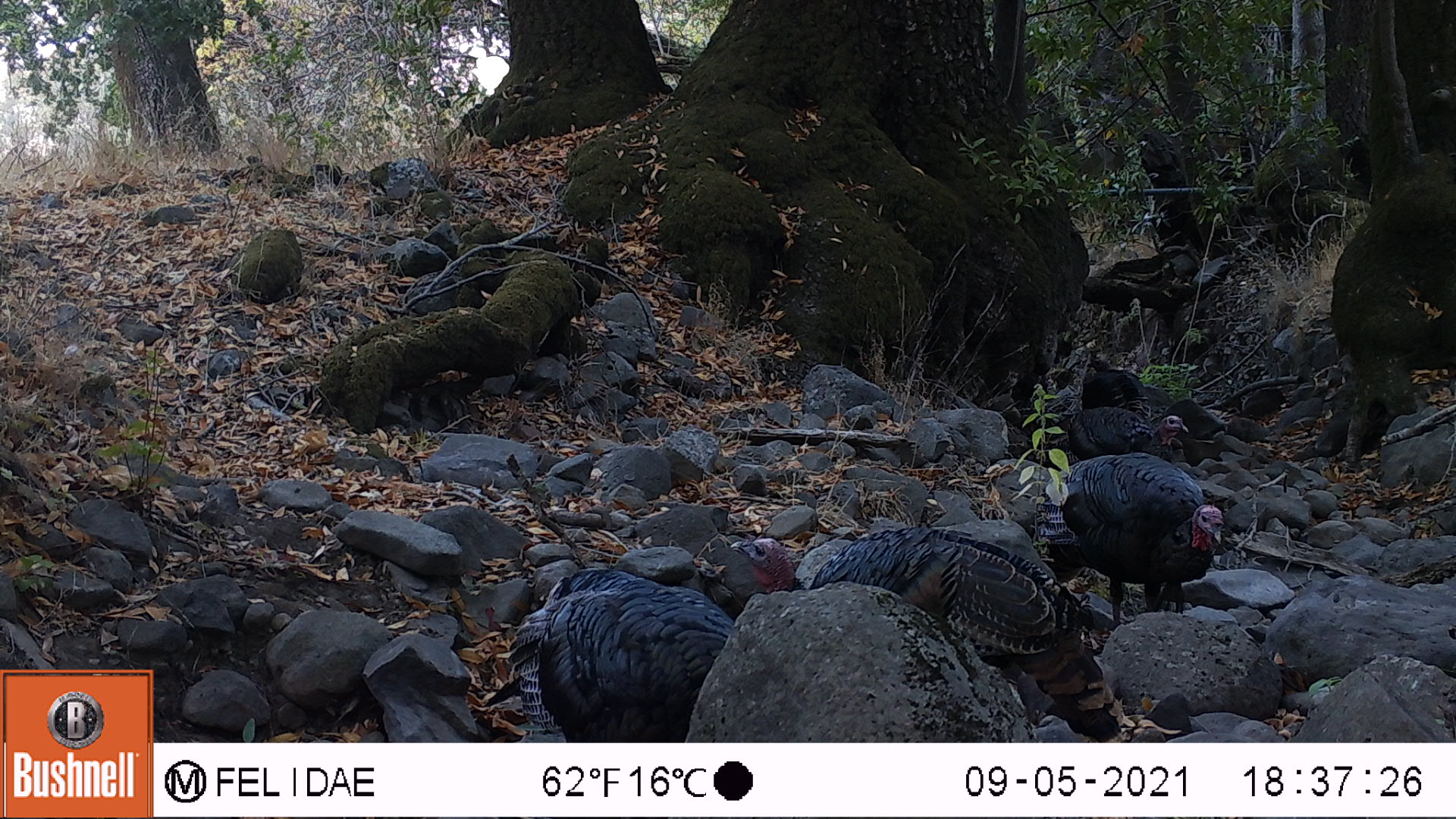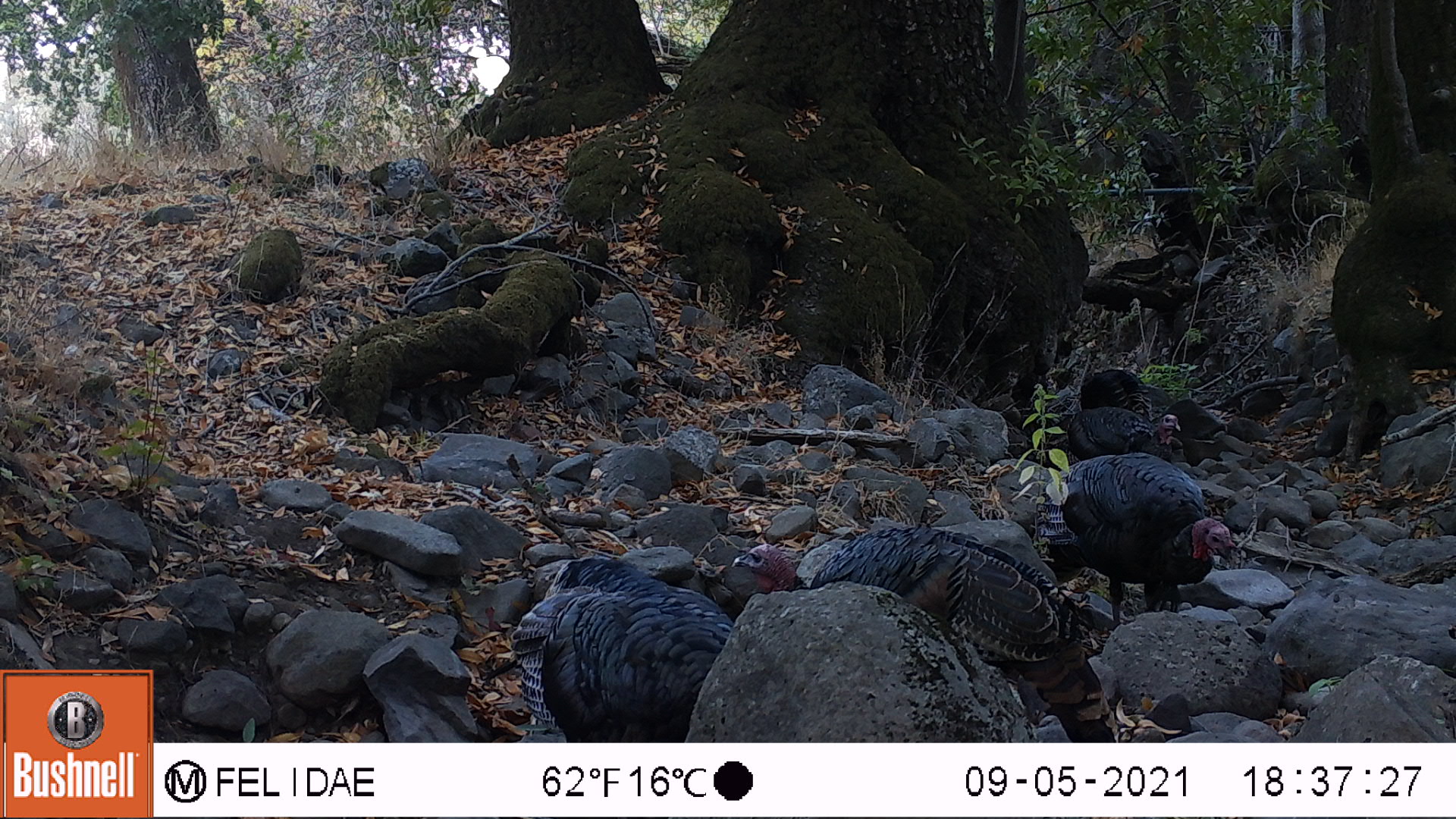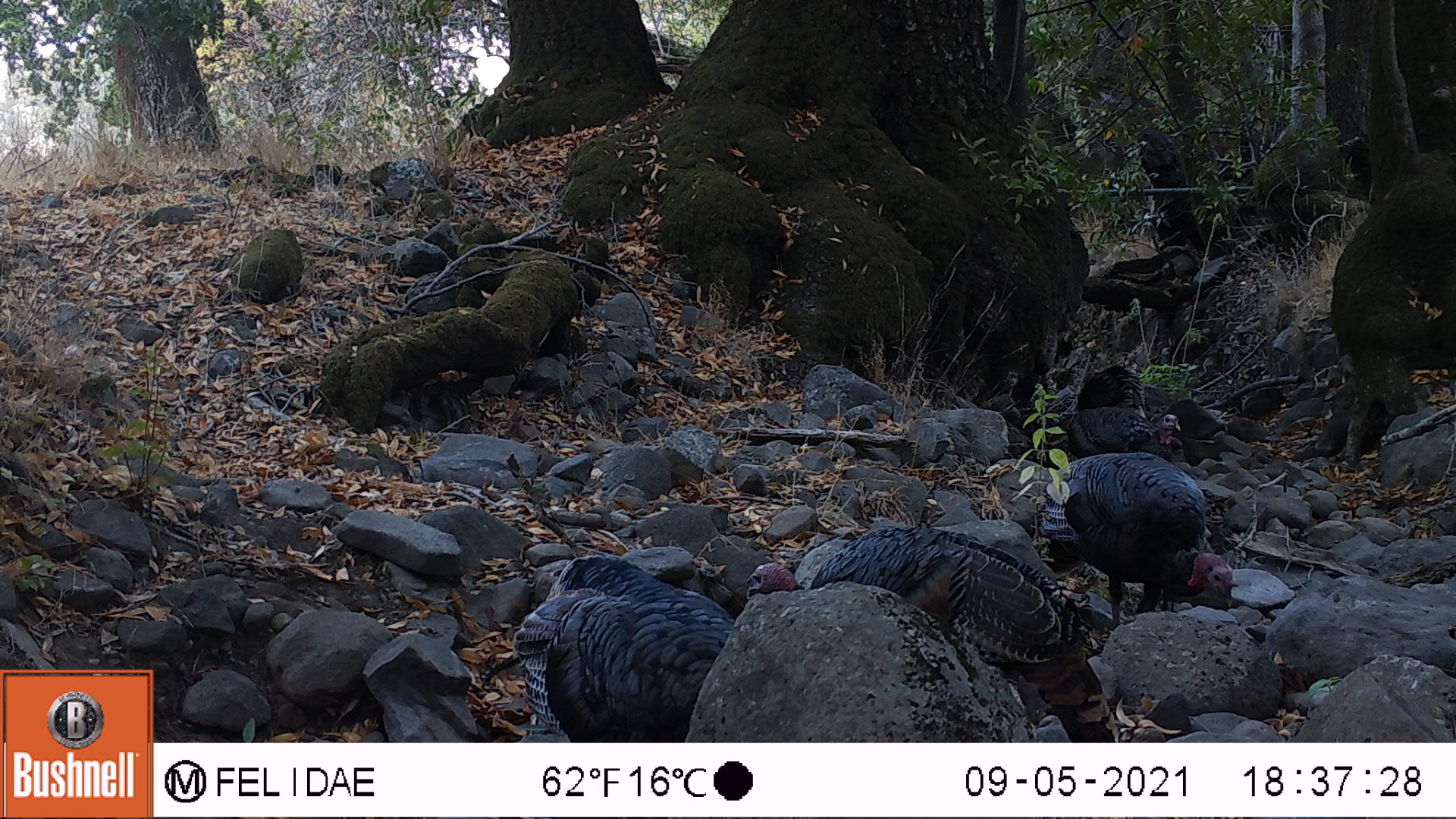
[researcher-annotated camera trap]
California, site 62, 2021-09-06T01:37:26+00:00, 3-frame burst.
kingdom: Animalia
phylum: Chordata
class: Aves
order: Galliformes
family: Phasianidae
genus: Meleagris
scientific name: Meleagris gallopavo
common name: turkey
Turkey (Meleagris gallopavo).